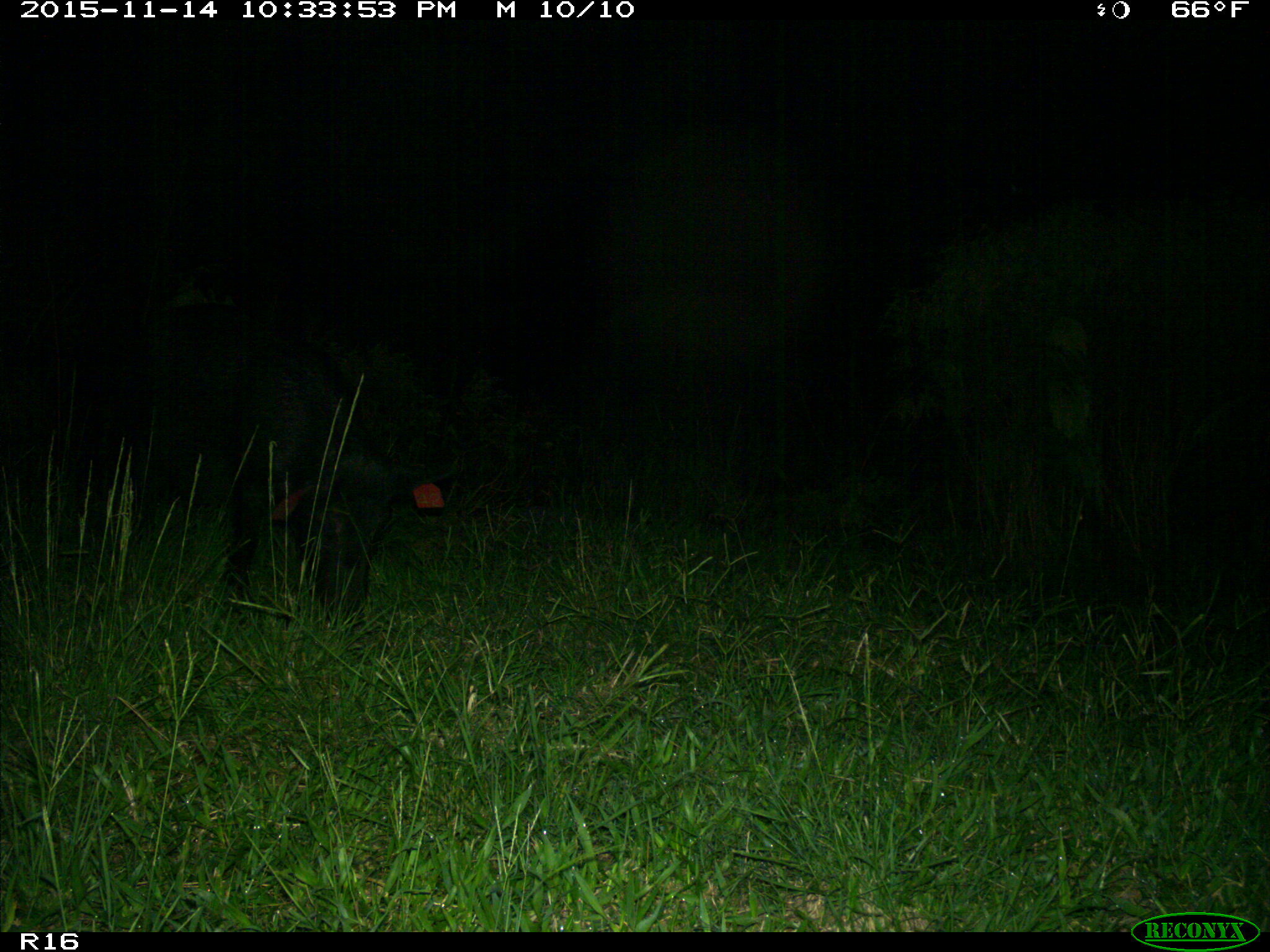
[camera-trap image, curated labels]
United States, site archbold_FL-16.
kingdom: Animalia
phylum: Chordata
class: Mammalia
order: Artiodactyla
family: Suidae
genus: Sus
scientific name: Sus scrofa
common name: wild boar